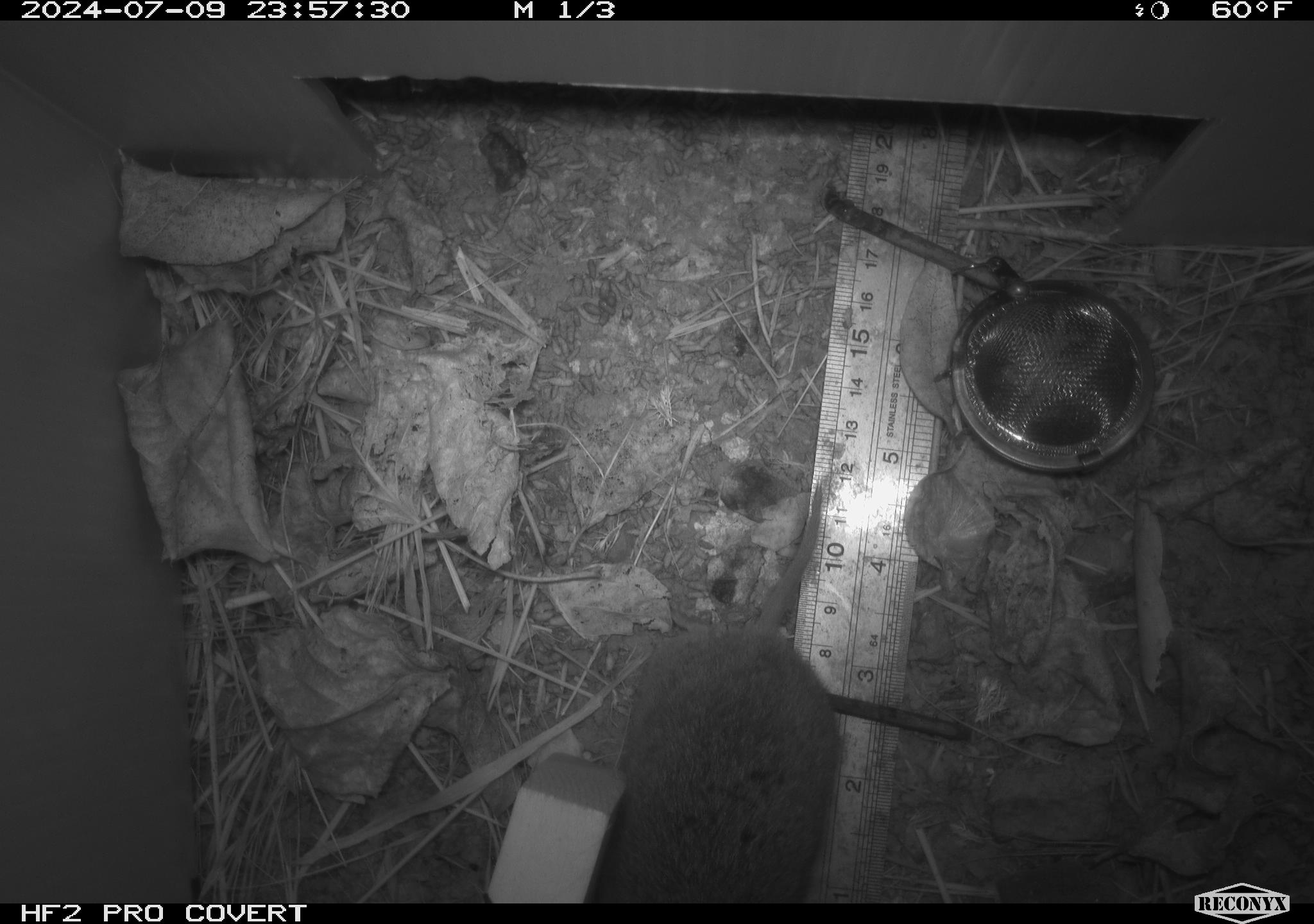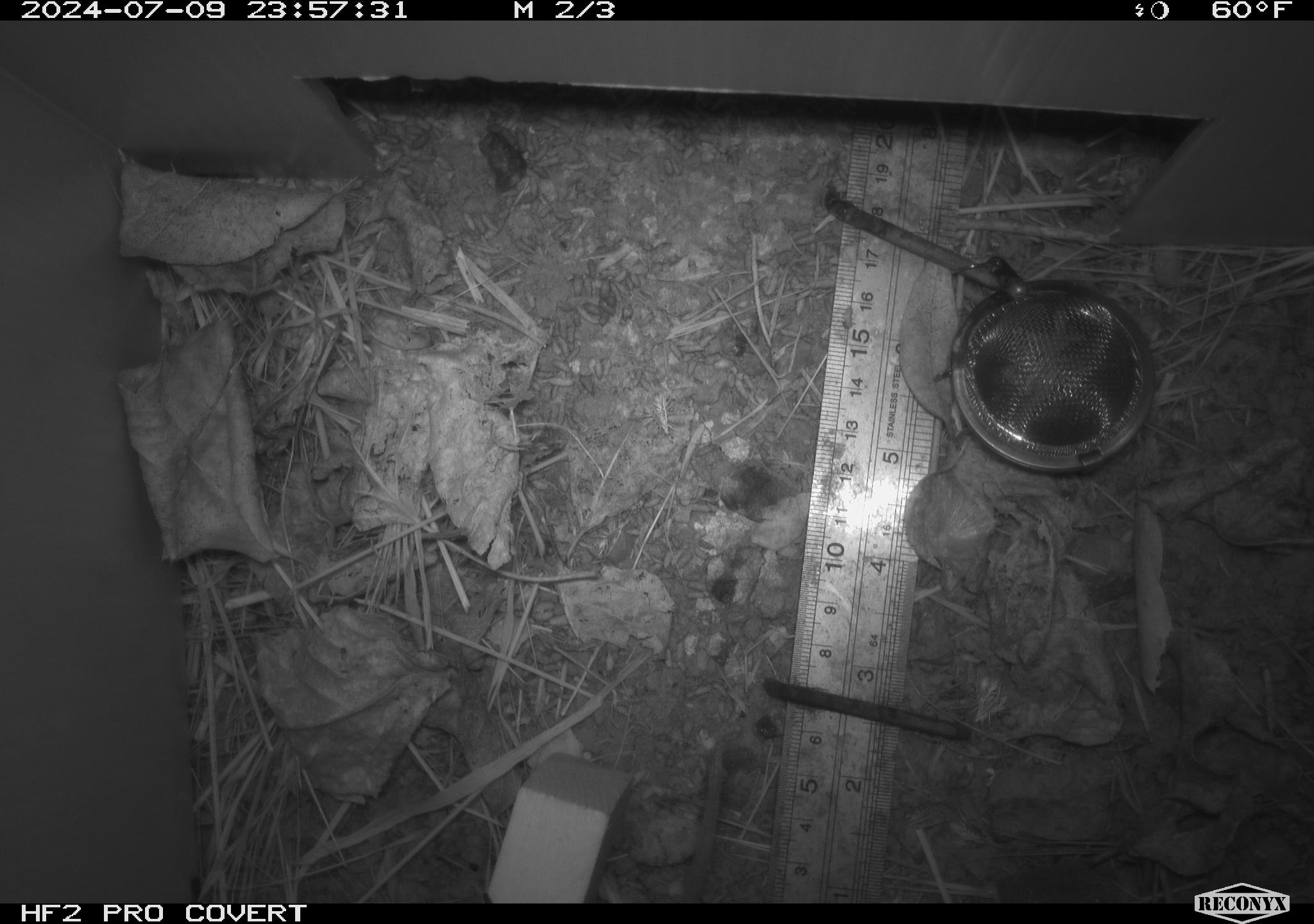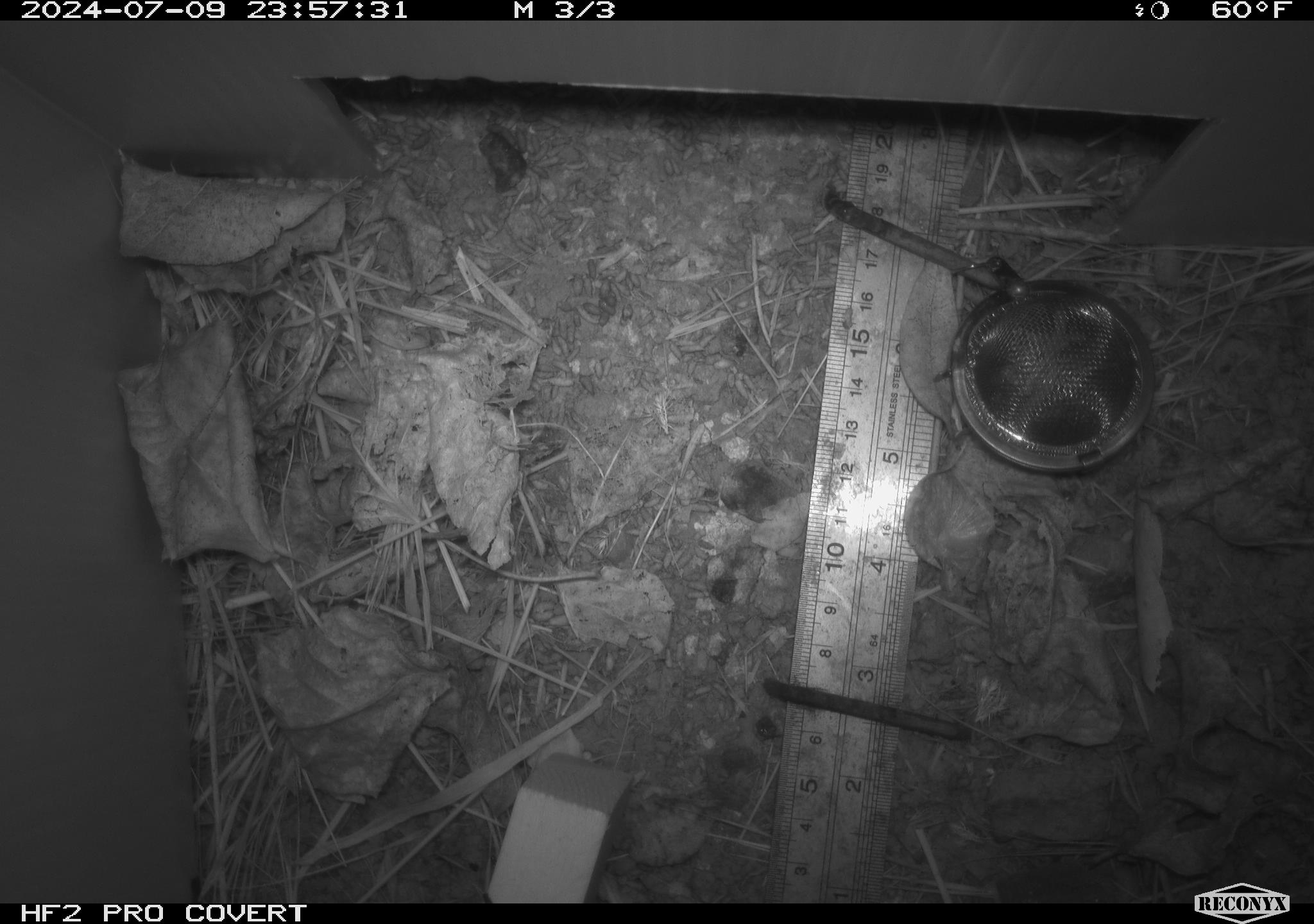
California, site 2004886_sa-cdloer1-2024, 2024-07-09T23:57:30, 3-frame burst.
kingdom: Animalia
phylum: Chordata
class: Mammalia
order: Rodentia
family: Cricetidae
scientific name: Arvicolinae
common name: voles, lemmings, and muskrats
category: arvicolinae subfamily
Arvicolinae subfamily (voles, lemmings, and muskrats) (Arvicolinae).